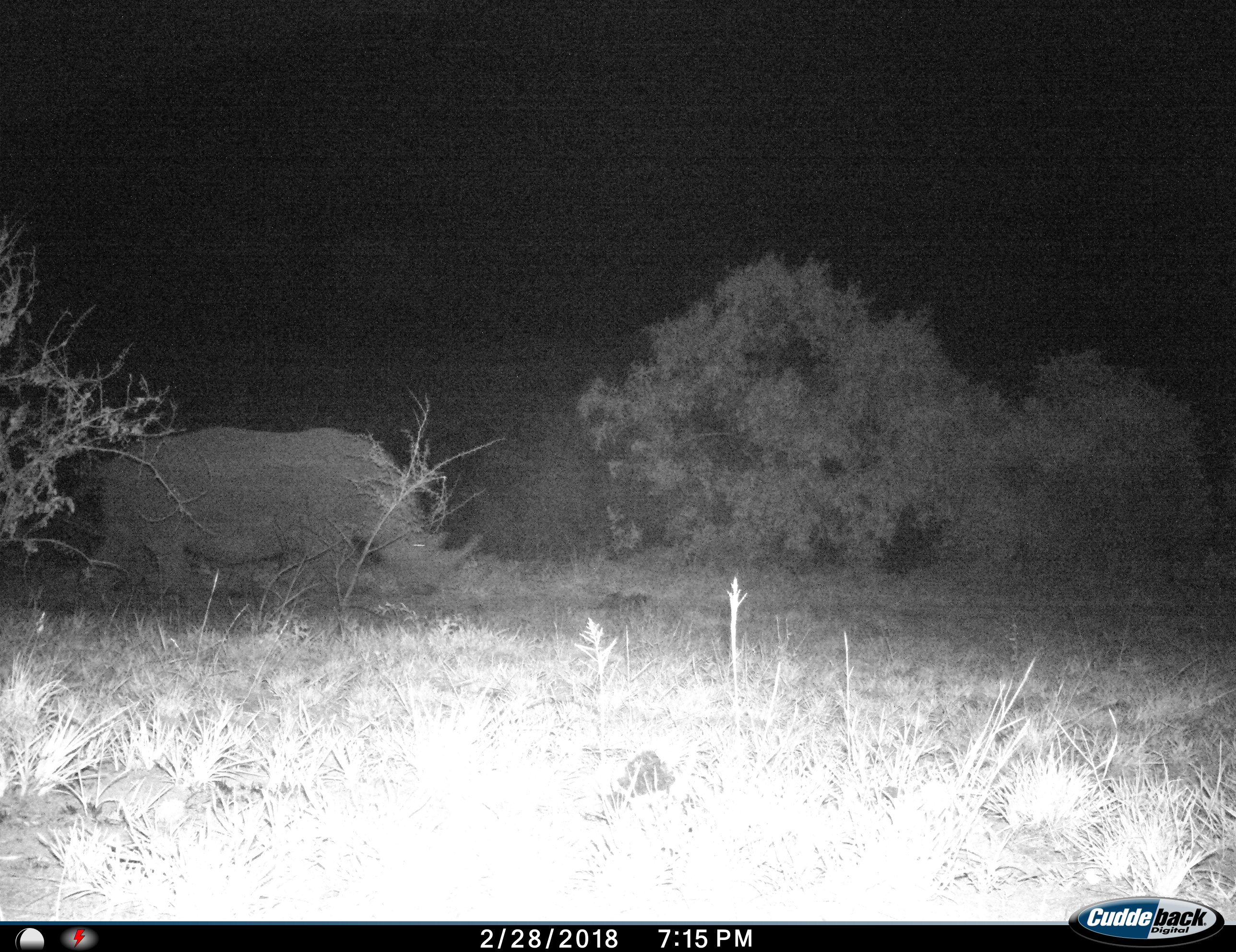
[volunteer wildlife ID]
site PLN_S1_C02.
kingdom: Animalia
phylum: Chordata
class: Mammalia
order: Perissodactyla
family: Rhinocerotidae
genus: Ceratotherium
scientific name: Ceratotherium simum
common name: white rhinoceros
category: rhinoceroswhite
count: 1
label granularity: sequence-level